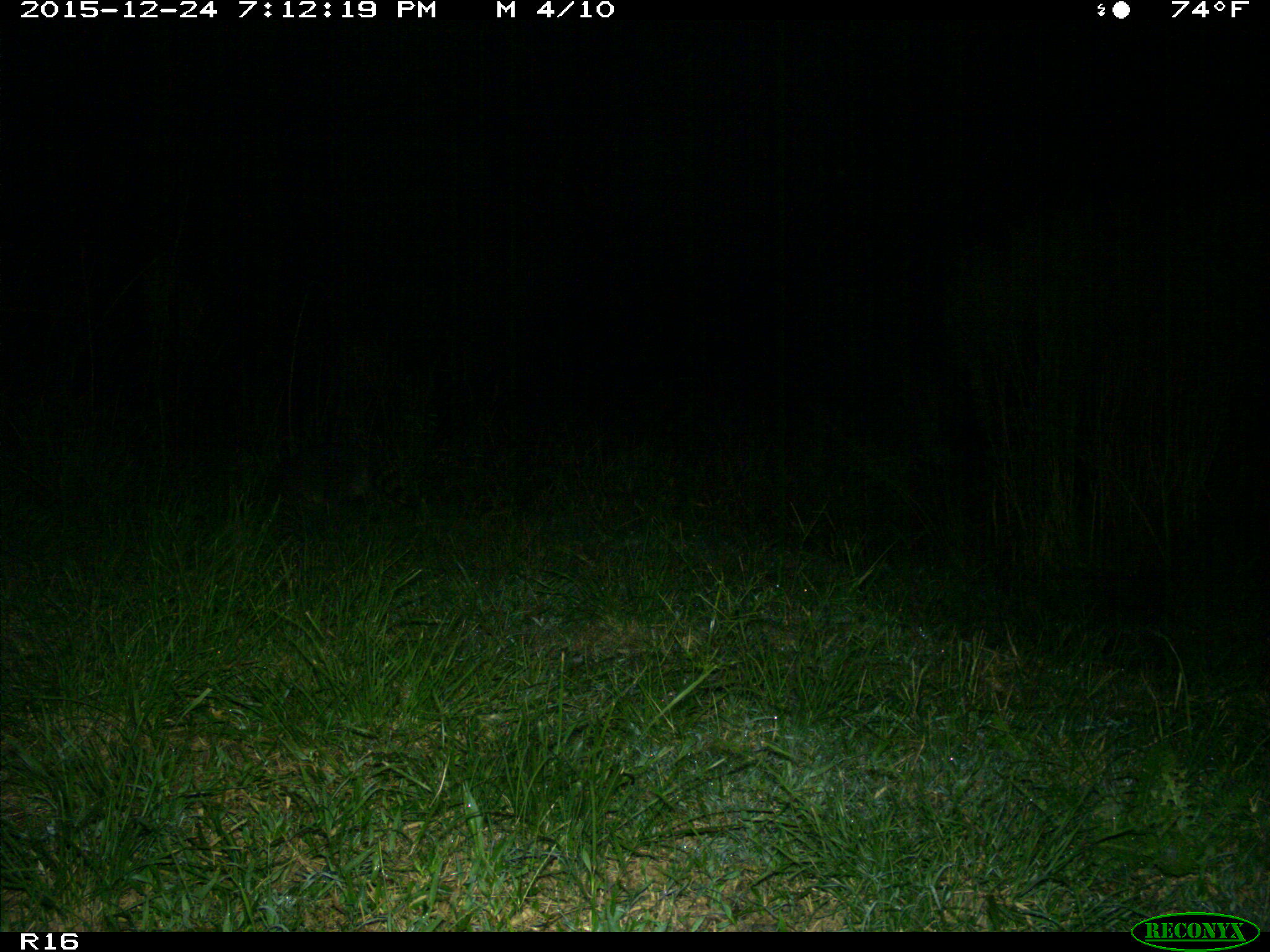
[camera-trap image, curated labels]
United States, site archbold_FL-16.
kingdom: Animalia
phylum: Chordata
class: Mammalia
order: Carnivora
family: Procyonidae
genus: Procyon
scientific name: Procyon lotor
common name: common raccoon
Procyon lotor (common raccoon).